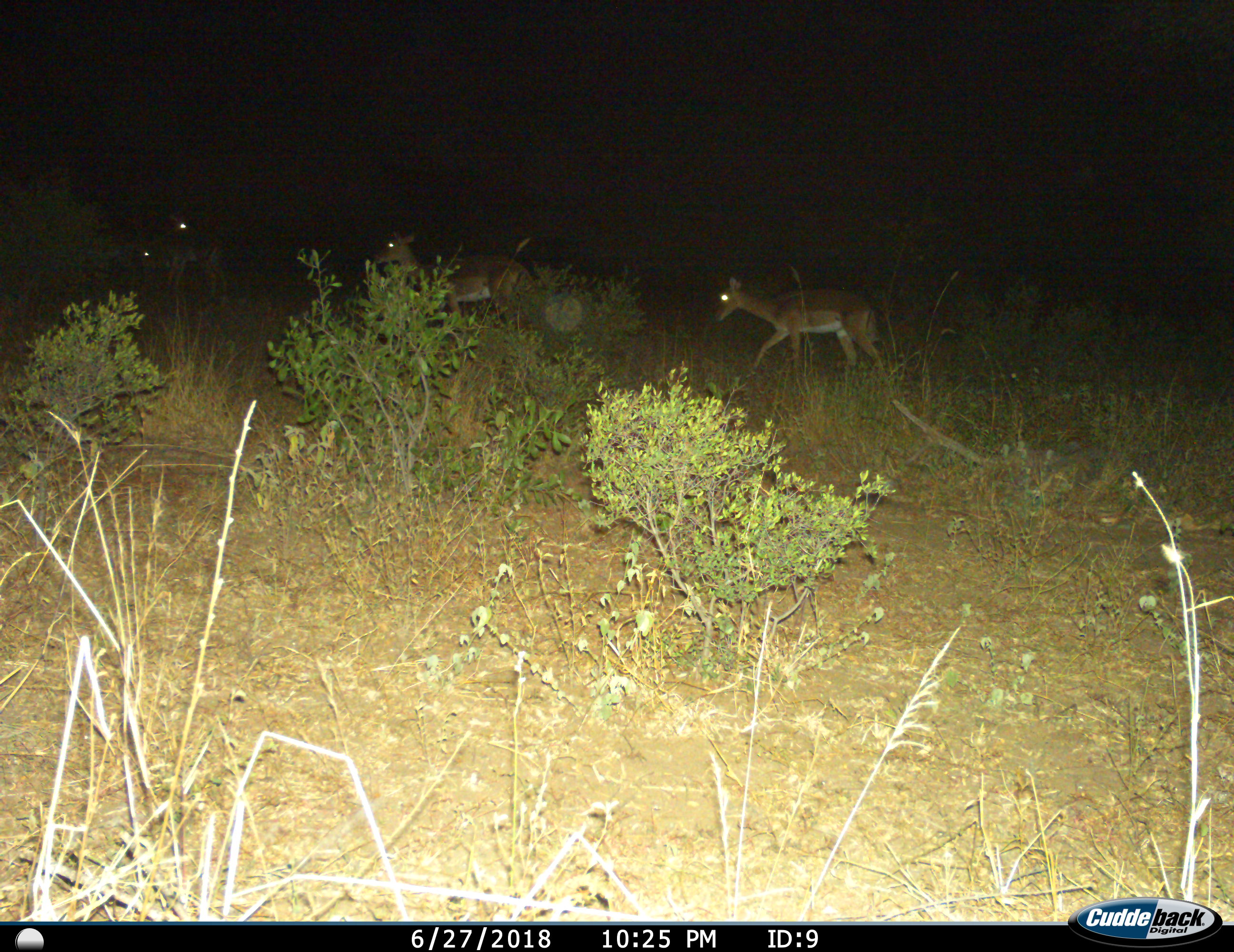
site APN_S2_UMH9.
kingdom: Animalia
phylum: Chordata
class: Mammalia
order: Artiodactyla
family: Bovidae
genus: Aepyceros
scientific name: Aepyceros melampus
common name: impala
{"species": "impala (Aepyceros melampus)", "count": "4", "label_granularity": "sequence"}